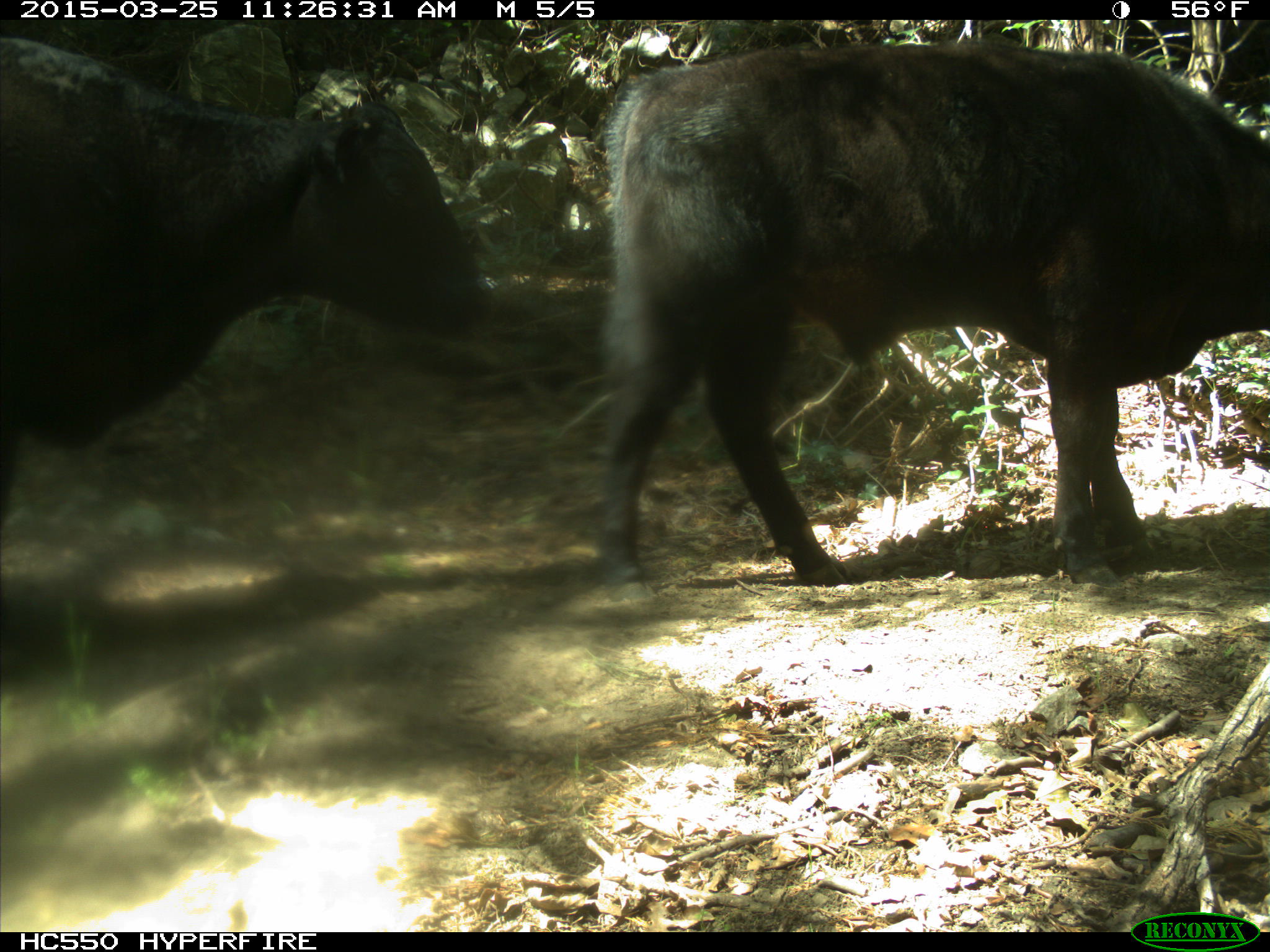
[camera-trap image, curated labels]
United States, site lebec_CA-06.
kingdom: Animalia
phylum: Chordata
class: Mammalia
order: Artiodactyla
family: Bovidae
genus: Bos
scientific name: Bos taurus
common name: domestic cow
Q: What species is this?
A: Bos taurus (domestic cow).